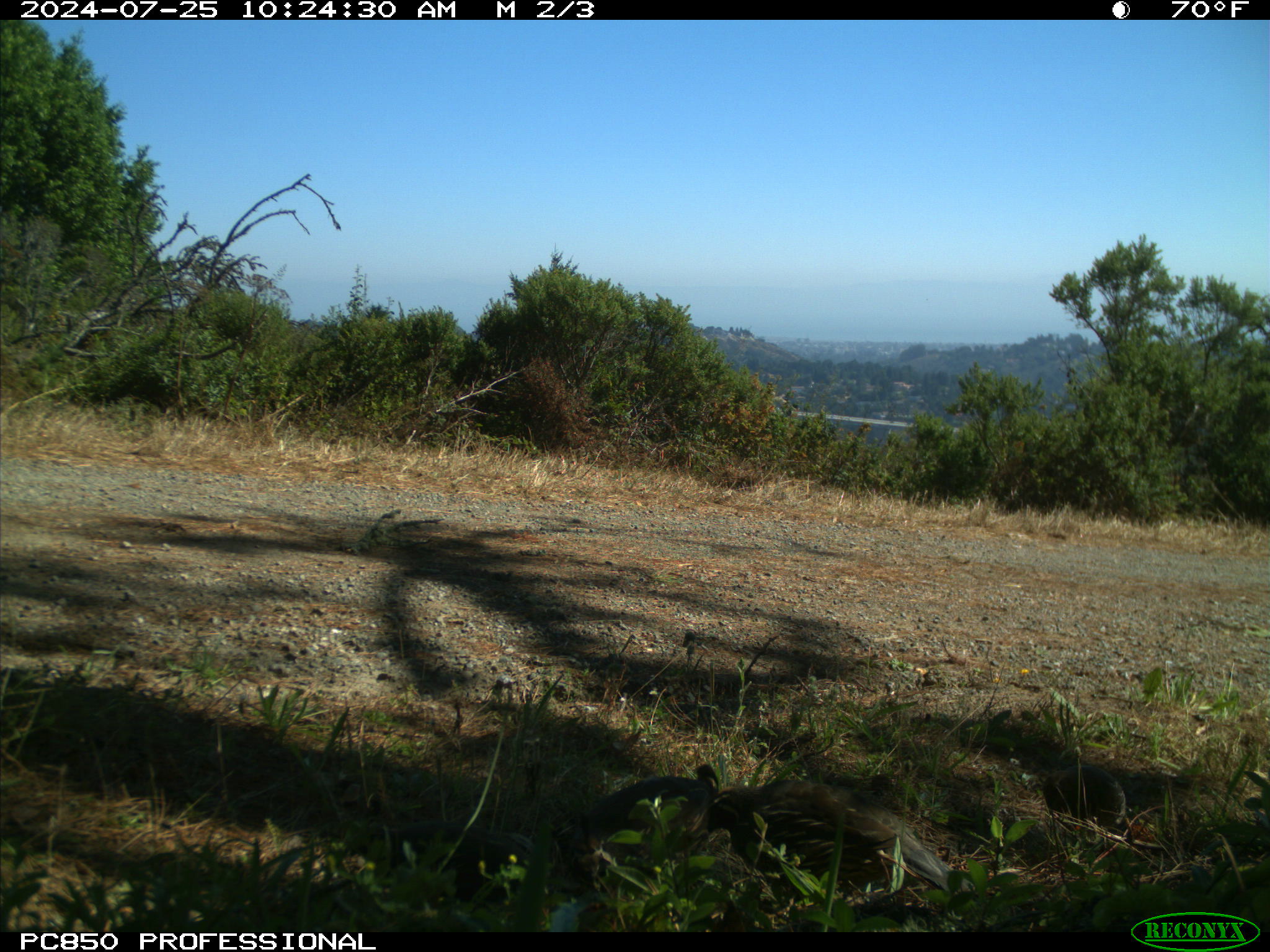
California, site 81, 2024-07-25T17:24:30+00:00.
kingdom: Animalia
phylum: Chordata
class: Aves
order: Galliformes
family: Odontophoridae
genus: Callipepla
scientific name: Callipepla californica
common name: california quail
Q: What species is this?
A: California quail (Callipepla californica).